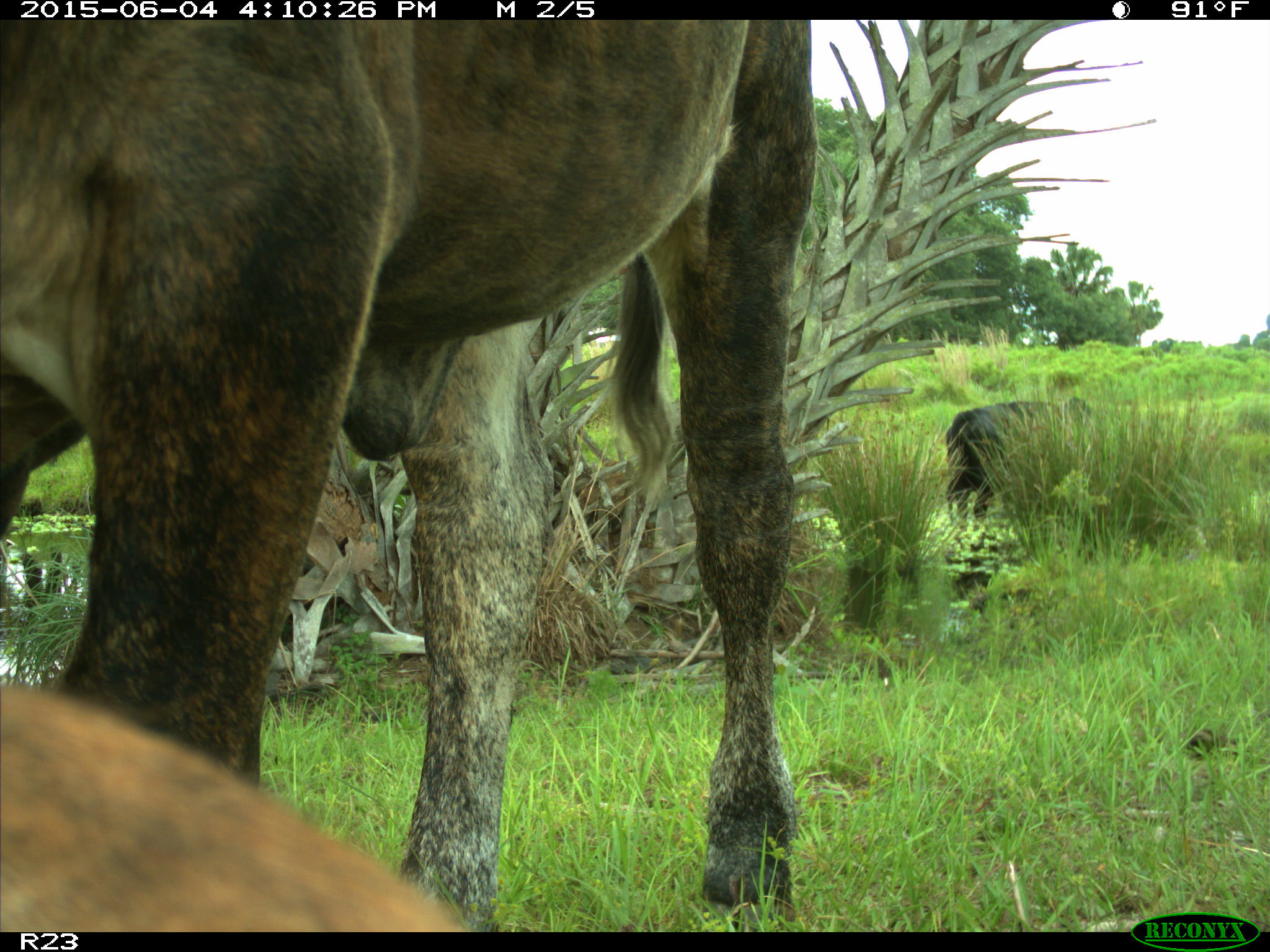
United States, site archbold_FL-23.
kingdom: Animalia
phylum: Chordata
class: Mammalia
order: Artiodactyla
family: Bovidae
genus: Bos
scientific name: Bos taurus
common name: domestic cow